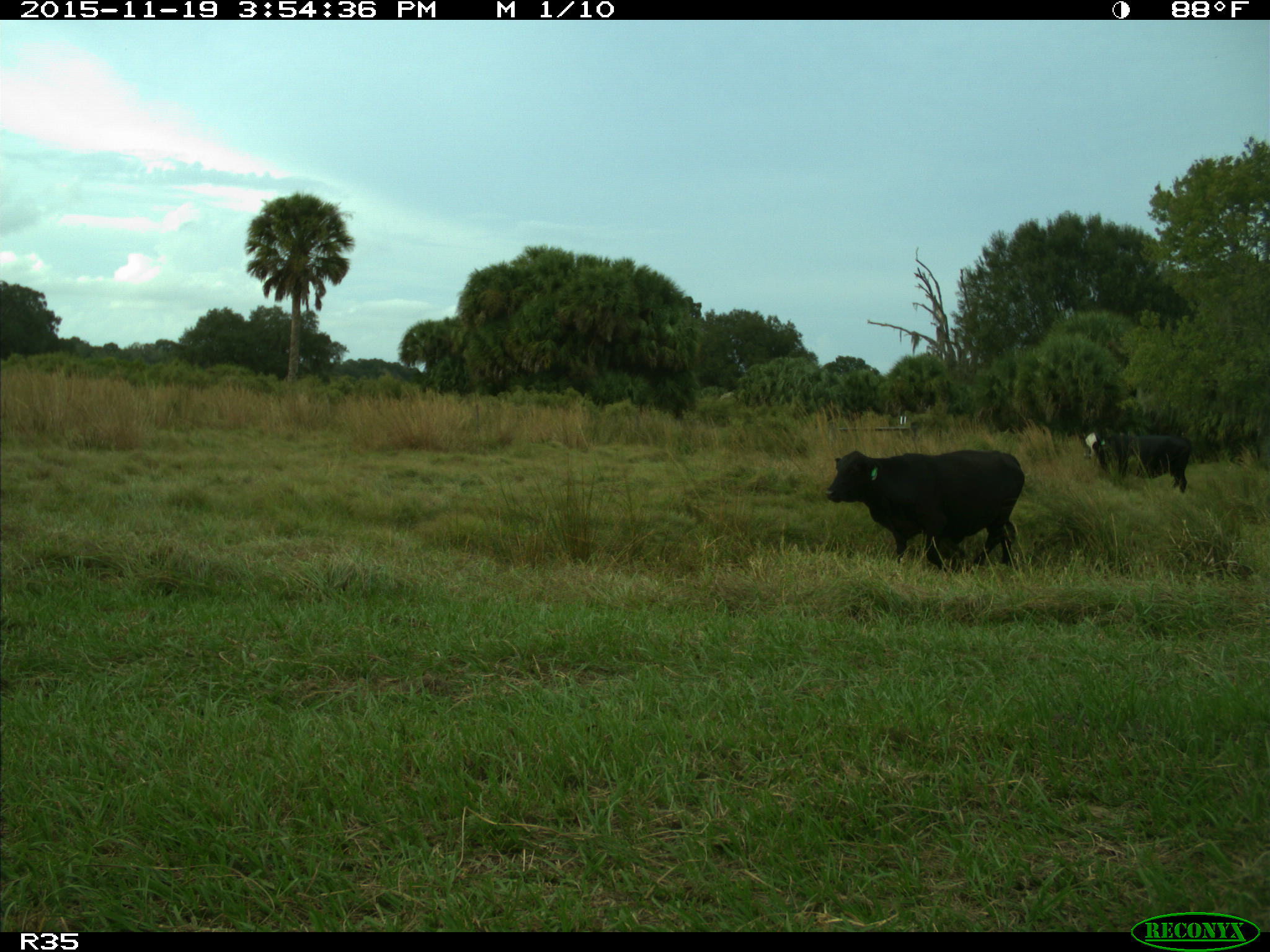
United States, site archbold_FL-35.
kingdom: Animalia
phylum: Chordata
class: Mammalia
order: Artiodactyla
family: Bovidae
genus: Bos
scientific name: Bos taurus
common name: domestic cow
Bos taurus (domestic cow).